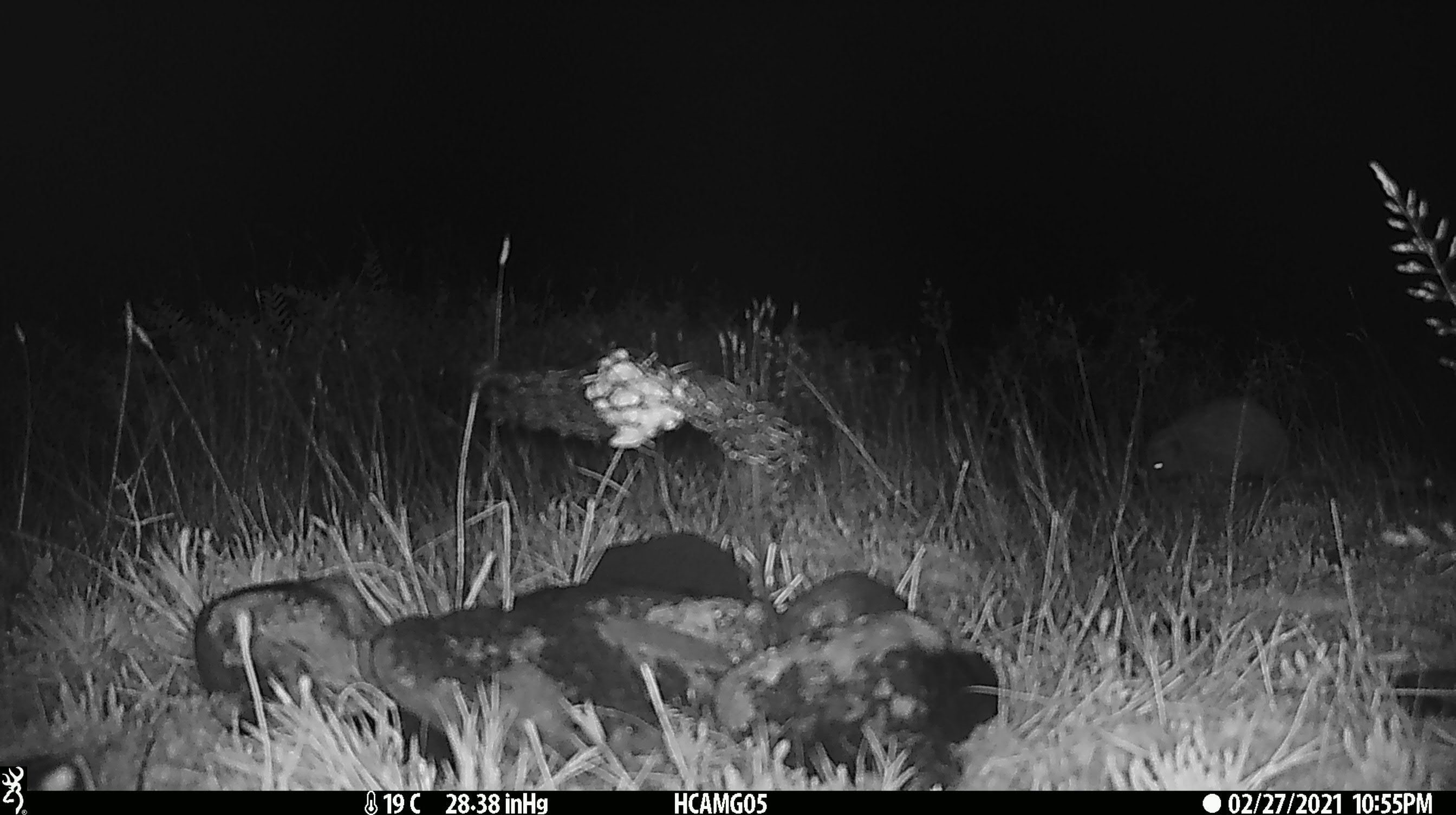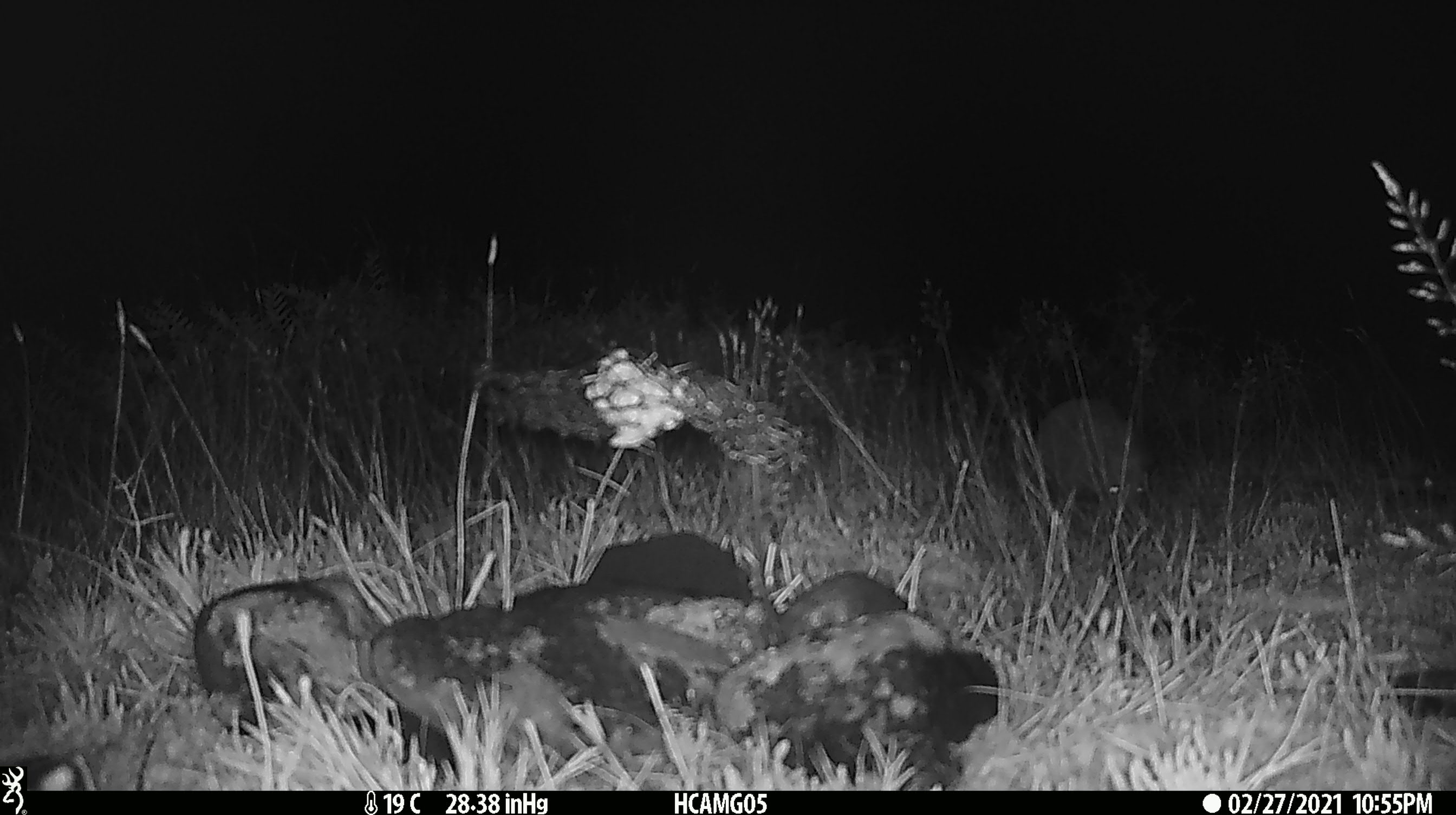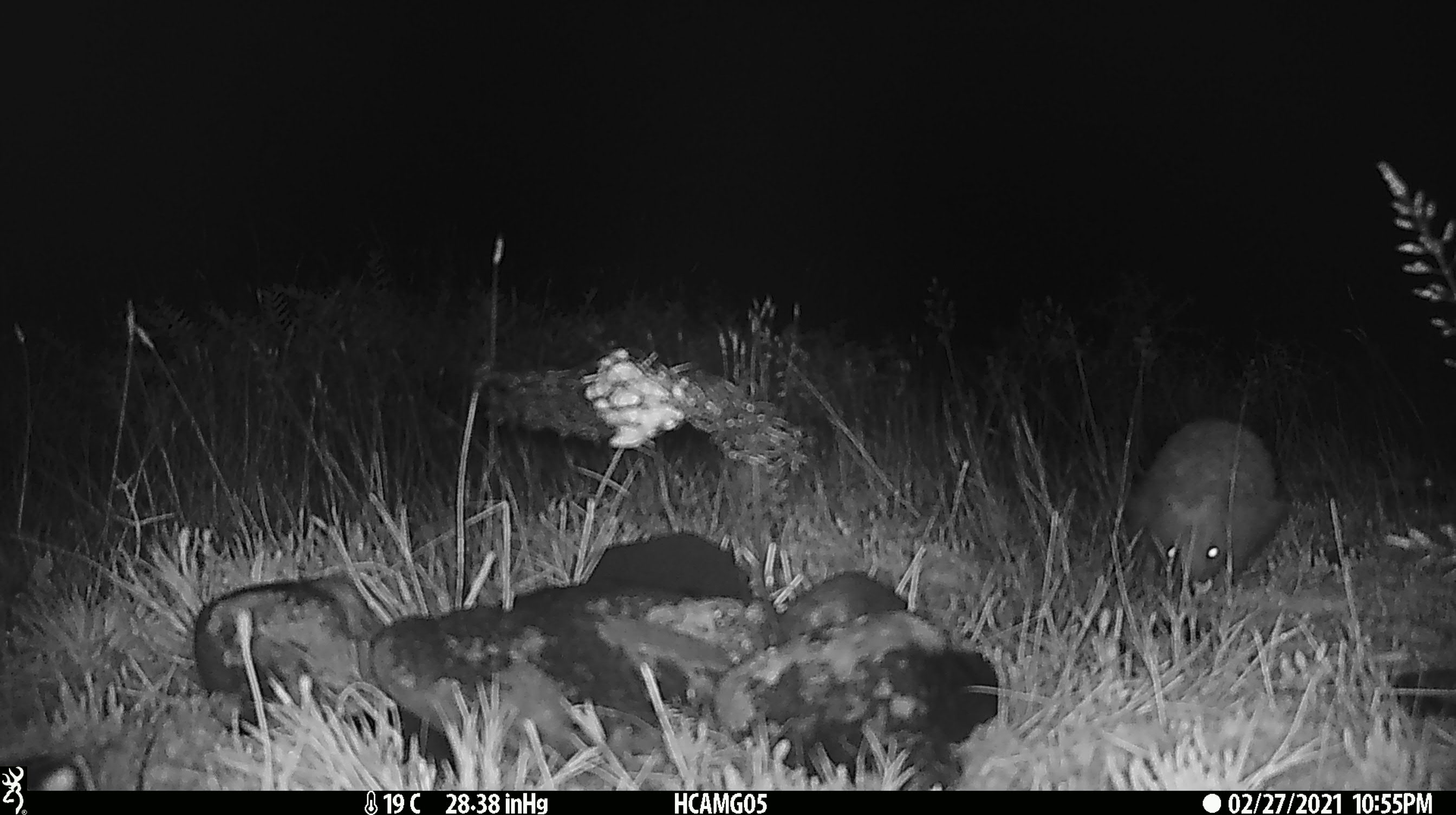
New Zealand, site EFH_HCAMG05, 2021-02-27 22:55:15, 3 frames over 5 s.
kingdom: Animalia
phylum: Chordata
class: Mammalia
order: Eulipotyphla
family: Erinaceidae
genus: Erinaceus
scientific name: Erinaceus europaeus europaeus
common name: european hedgehog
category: hedgehog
Hedgehog (european hedgehog) (Erinaceus europaeus europaeus).